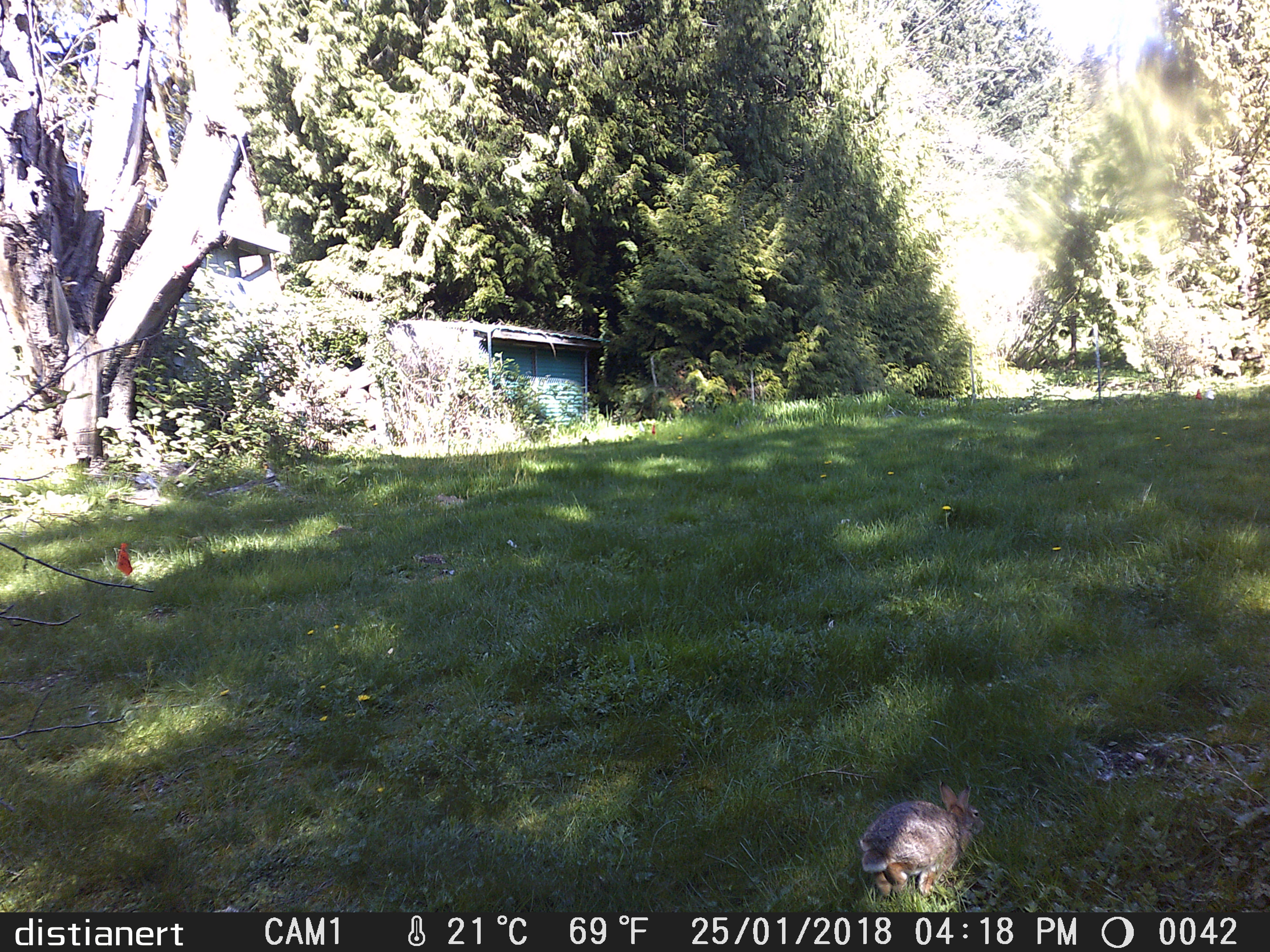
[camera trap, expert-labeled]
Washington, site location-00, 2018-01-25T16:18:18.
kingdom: Animalia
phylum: Chordata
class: Mammalia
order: Lagomorpha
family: Leporidae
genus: Sylvilagus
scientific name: Sylvilagus floridanus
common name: eastern cottontail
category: rabbit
Rabbit (eastern cottontail) (Sylvilagus floridanus).